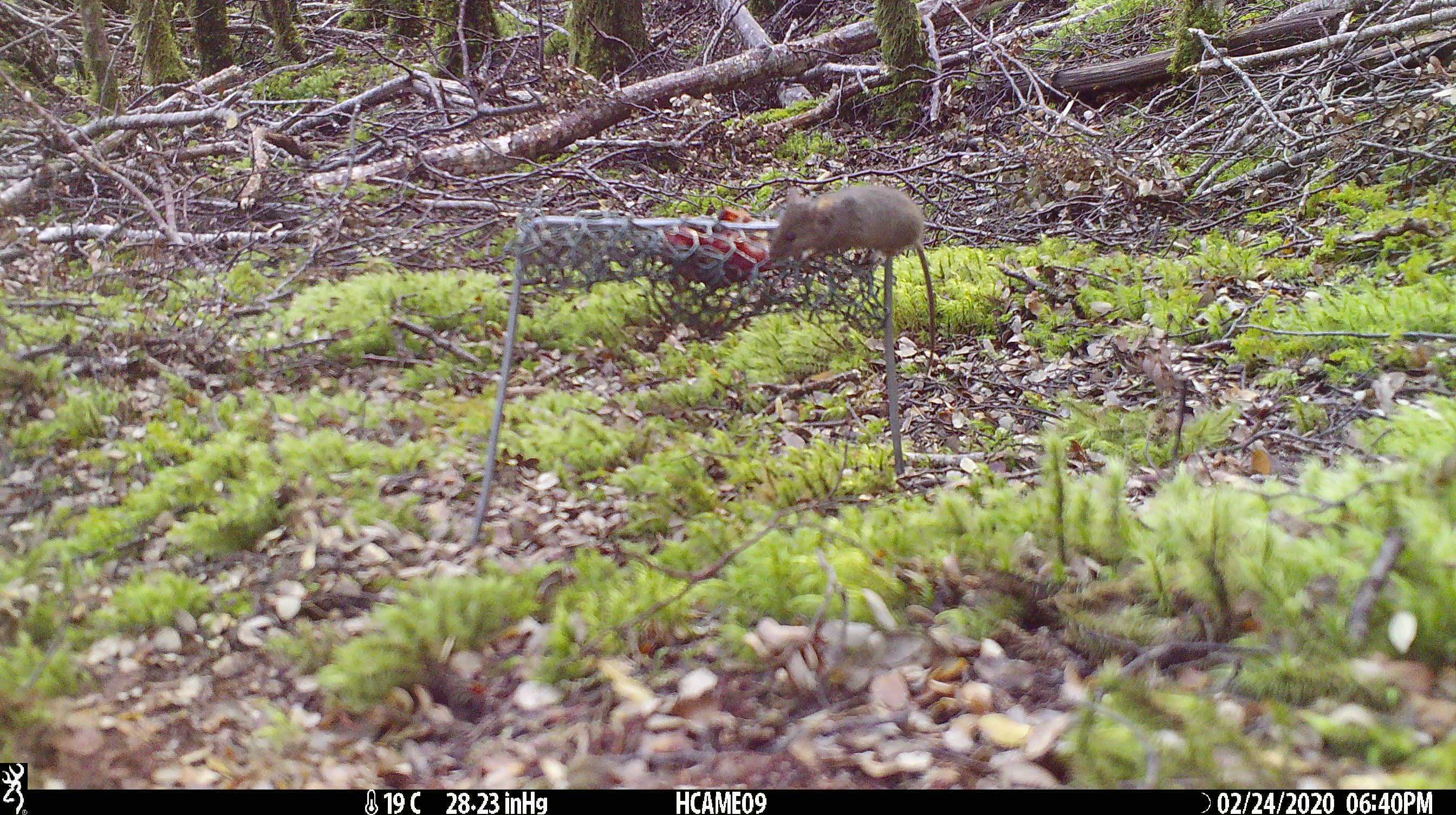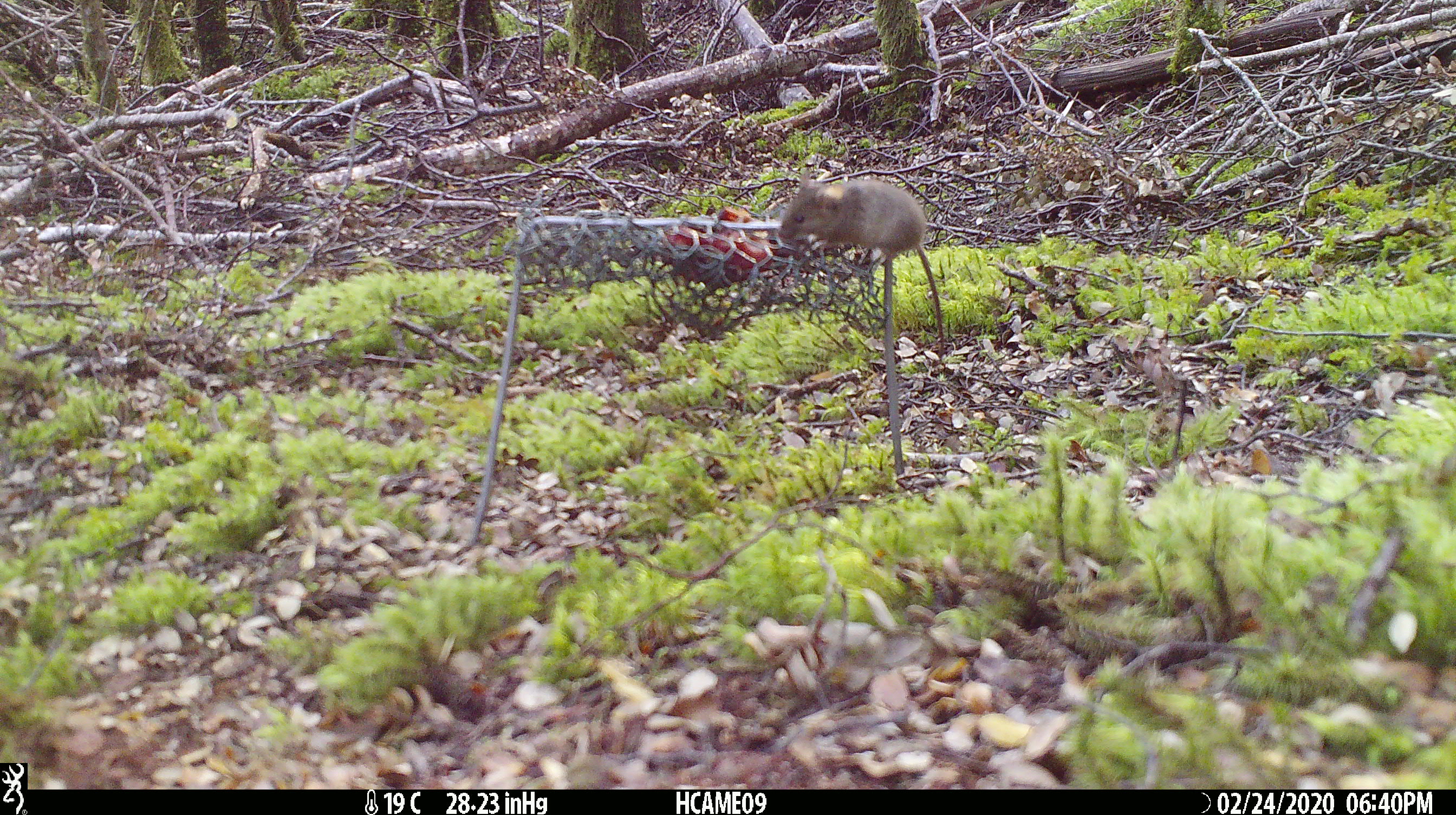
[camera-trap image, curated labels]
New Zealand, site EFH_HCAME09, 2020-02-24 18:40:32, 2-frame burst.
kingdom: Animalia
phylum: Chordata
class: Mammalia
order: Rodentia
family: Muridae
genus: Mus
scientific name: Mus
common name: mouse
Mouse (Mus).